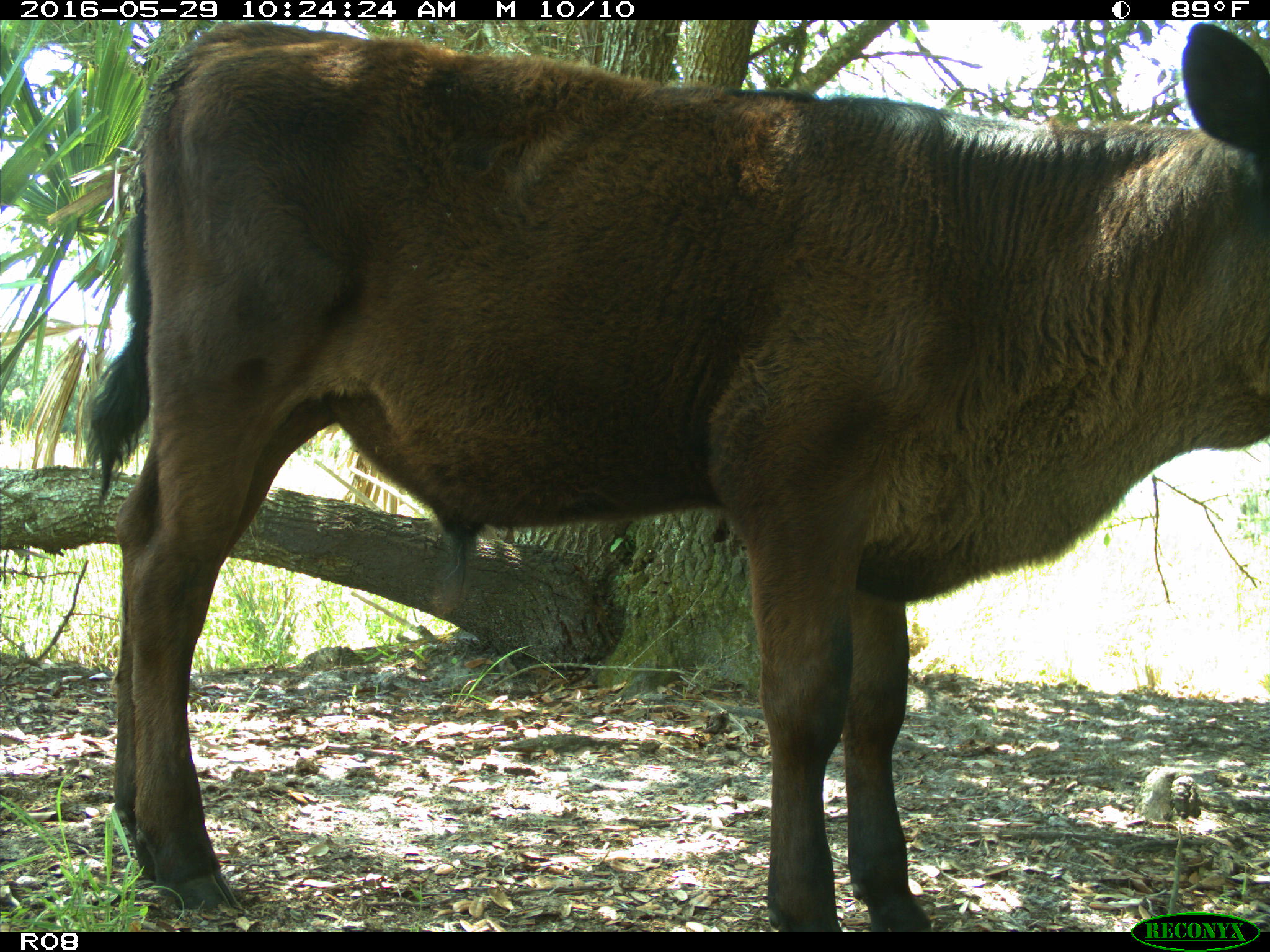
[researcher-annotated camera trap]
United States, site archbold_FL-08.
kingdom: Animalia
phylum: Chordata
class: Mammalia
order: Artiodactyla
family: Bovidae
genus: Bos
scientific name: Bos taurus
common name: domestic cow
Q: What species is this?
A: Bos taurus (domestic cow).